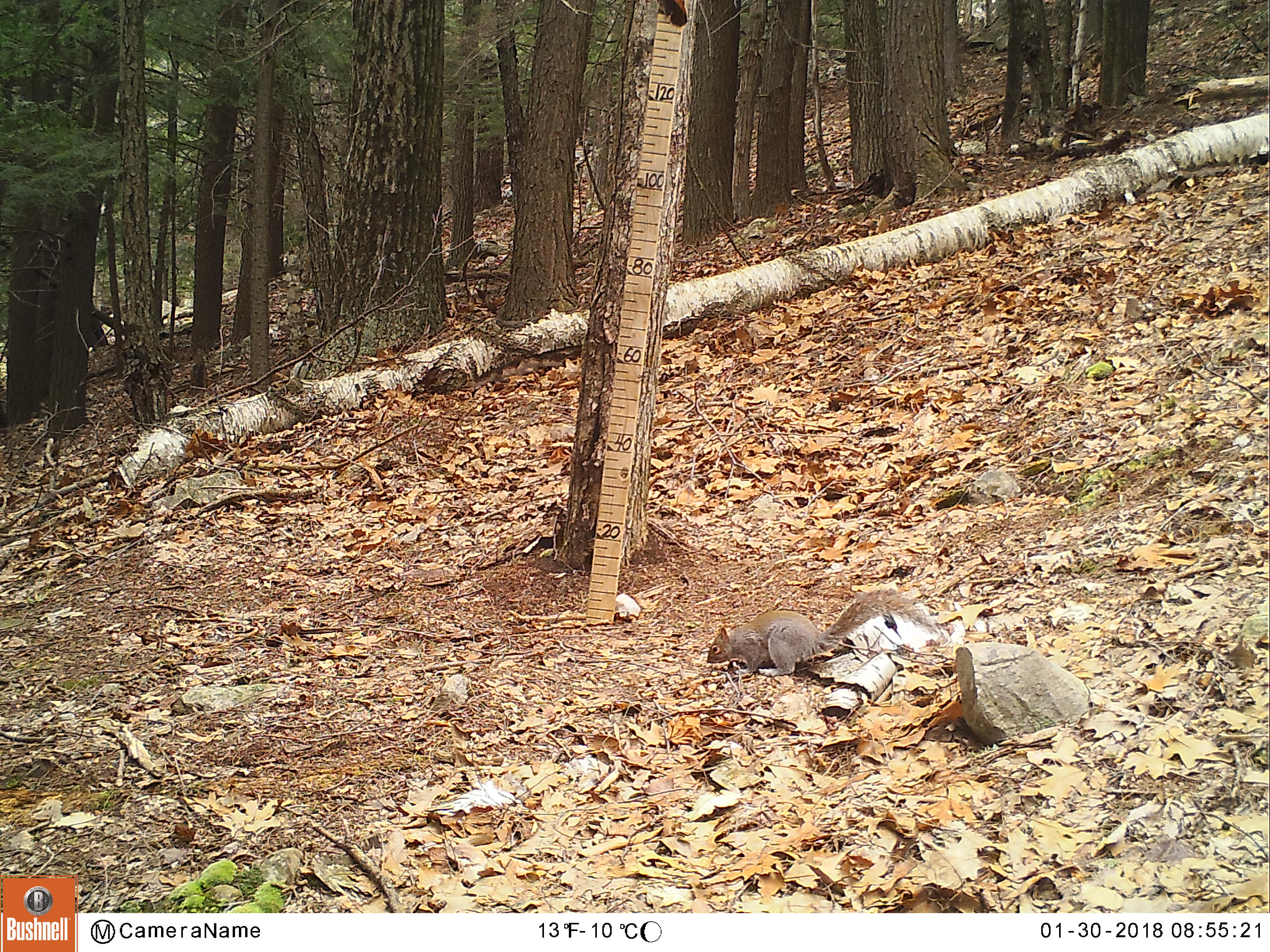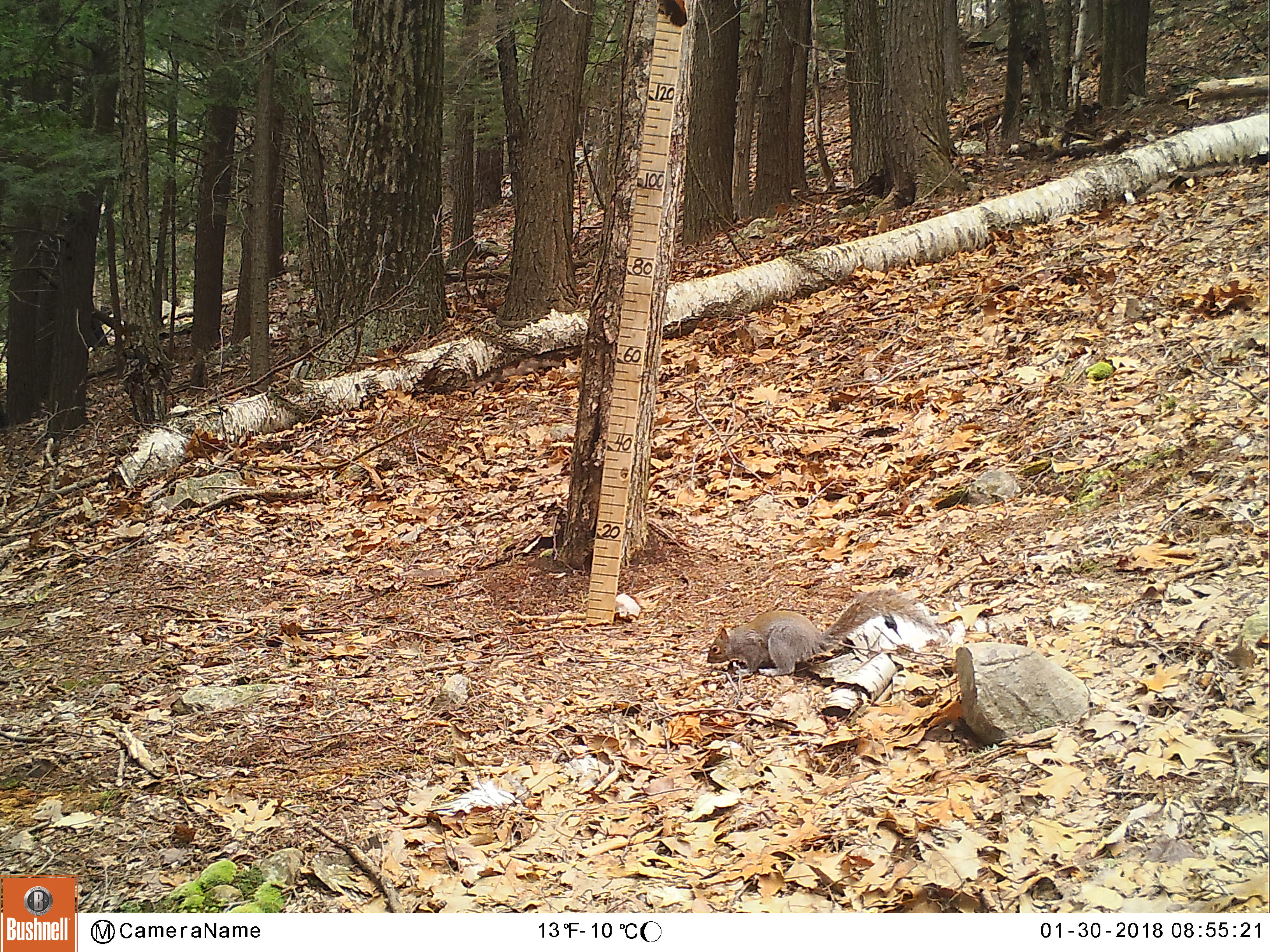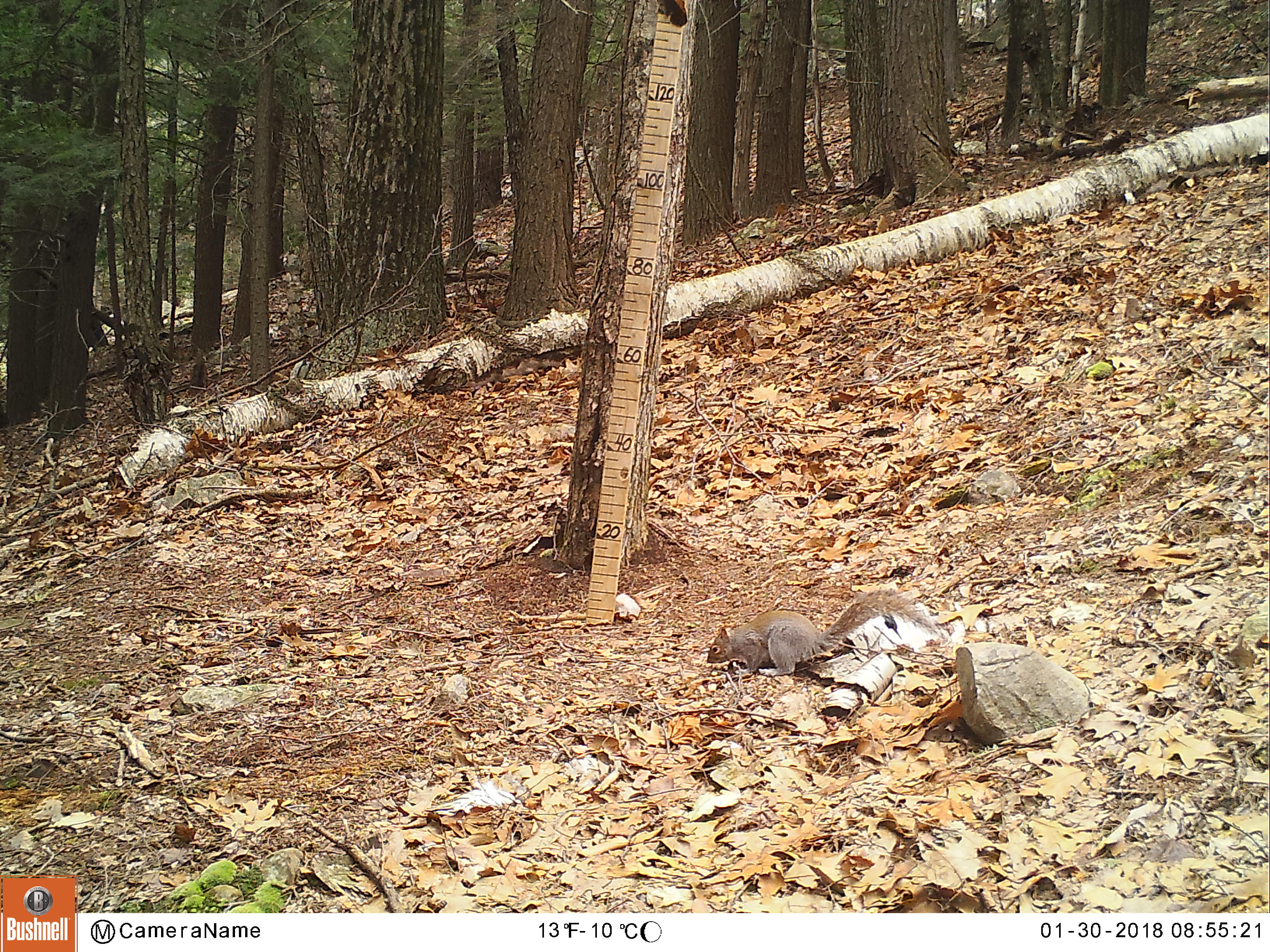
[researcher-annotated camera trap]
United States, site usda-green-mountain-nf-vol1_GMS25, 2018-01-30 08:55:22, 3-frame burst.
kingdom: Animalia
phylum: Chordata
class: Mammalia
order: Rodentia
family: Sciuridae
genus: Sciurus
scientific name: Sciurus carolinensis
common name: gray squirrel